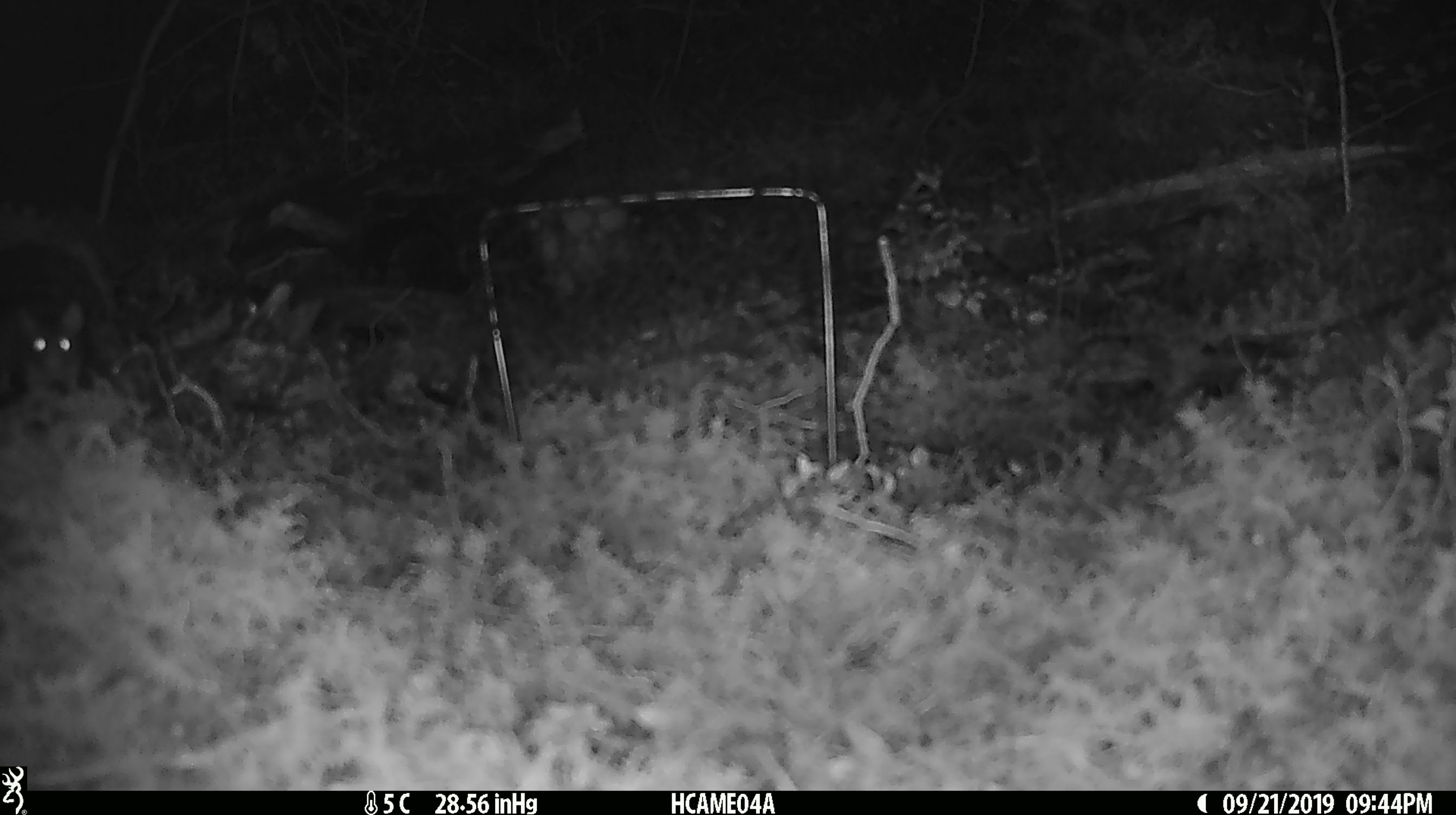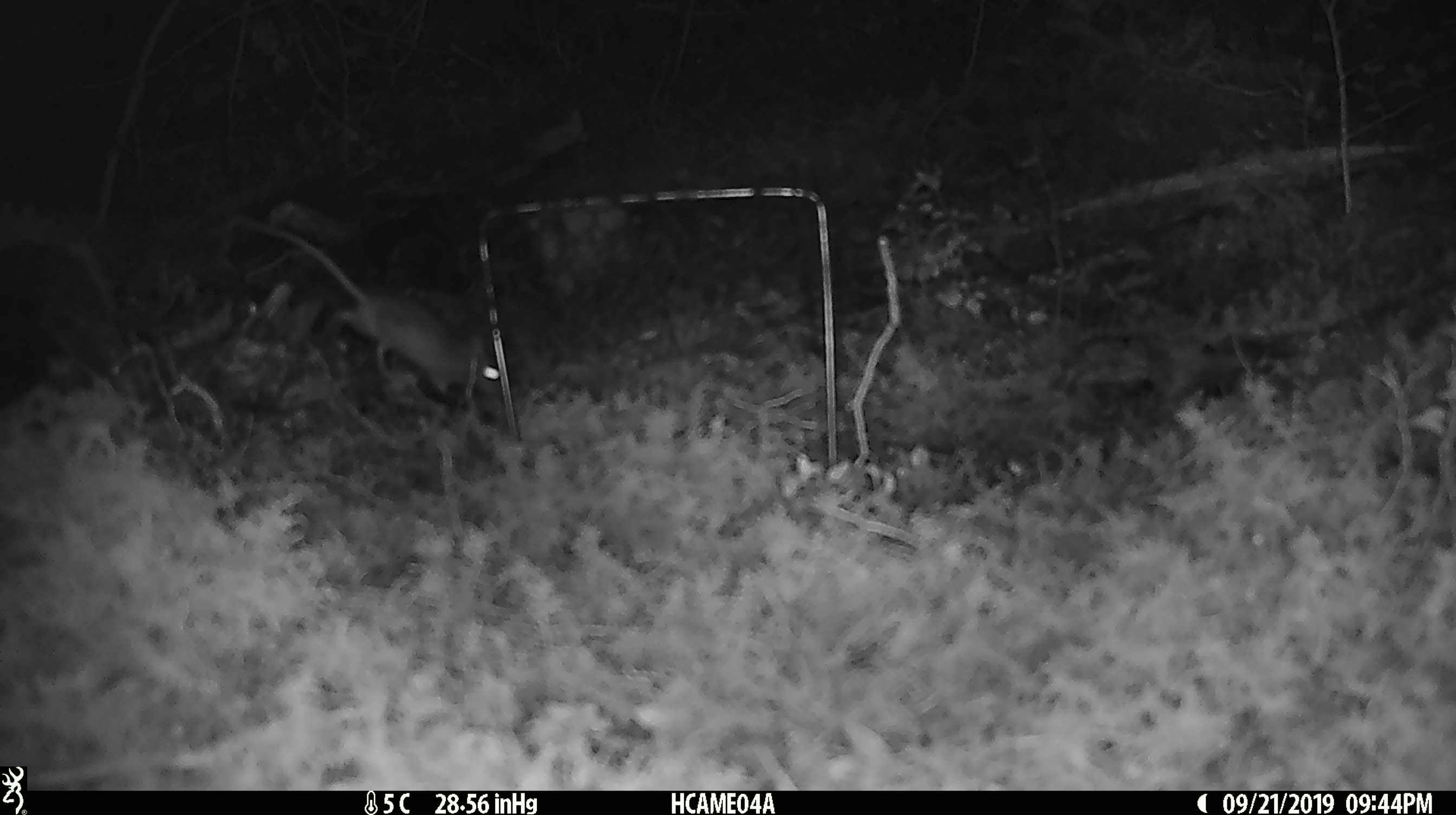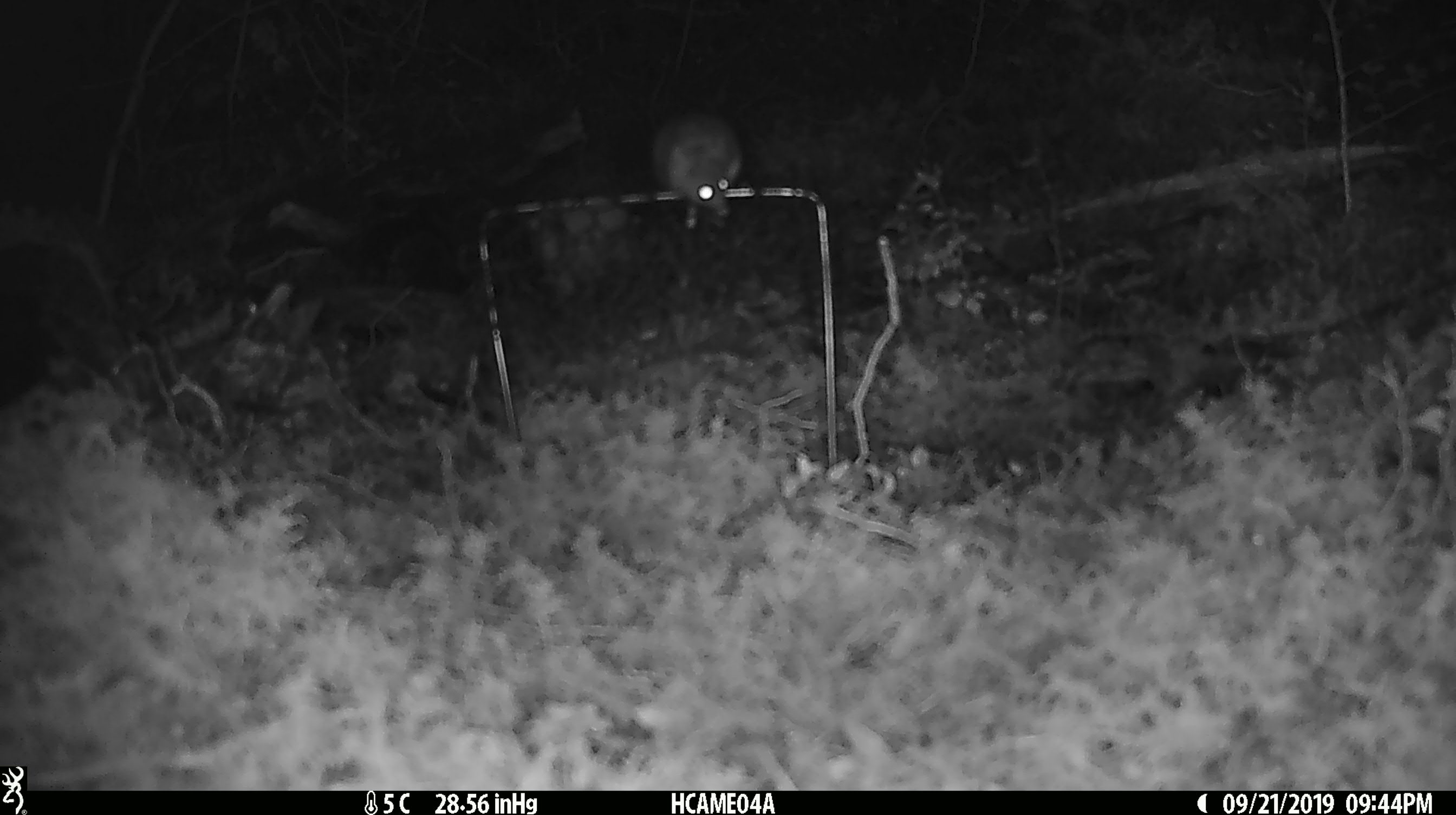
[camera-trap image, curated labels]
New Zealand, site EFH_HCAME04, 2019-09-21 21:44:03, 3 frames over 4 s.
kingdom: Animalia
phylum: Chordata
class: Mammalia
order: Rodentia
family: Muridae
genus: Mus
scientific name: Mus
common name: mouse